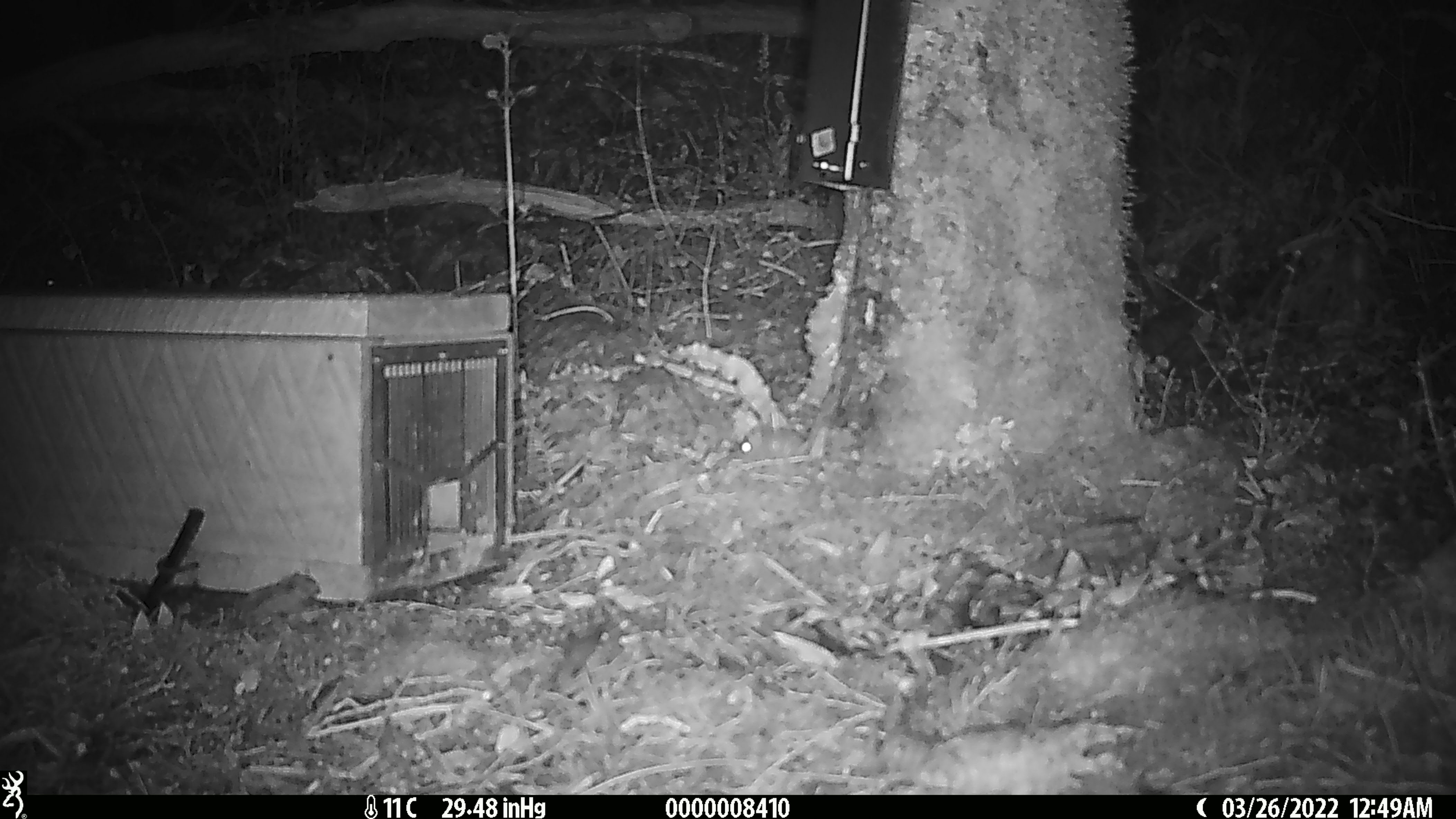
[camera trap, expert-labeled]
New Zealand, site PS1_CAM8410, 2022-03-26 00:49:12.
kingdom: Animalia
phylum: Chordata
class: Mammalia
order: Rodentia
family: Muridae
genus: Mus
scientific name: Mus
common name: mouse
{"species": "mouse (Mus)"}